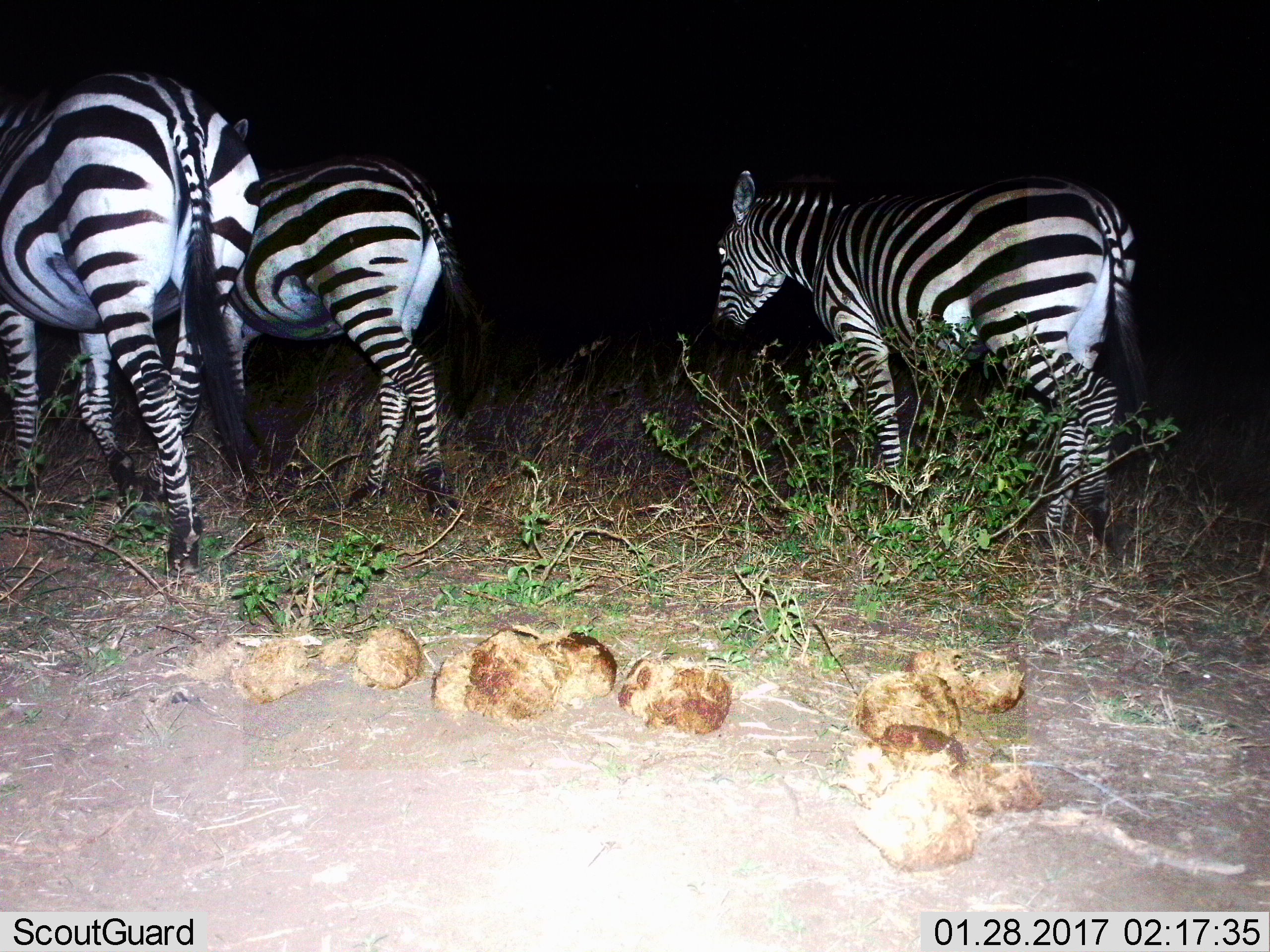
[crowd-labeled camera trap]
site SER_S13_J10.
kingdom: Animalia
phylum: Chordata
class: Mammalia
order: Perissodactyla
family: Equidae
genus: Equus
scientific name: Equus quagga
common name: plains zebra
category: zebraplains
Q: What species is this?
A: Zebraplains (plains zebra) (Equus quagga).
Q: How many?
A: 3.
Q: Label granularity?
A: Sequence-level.